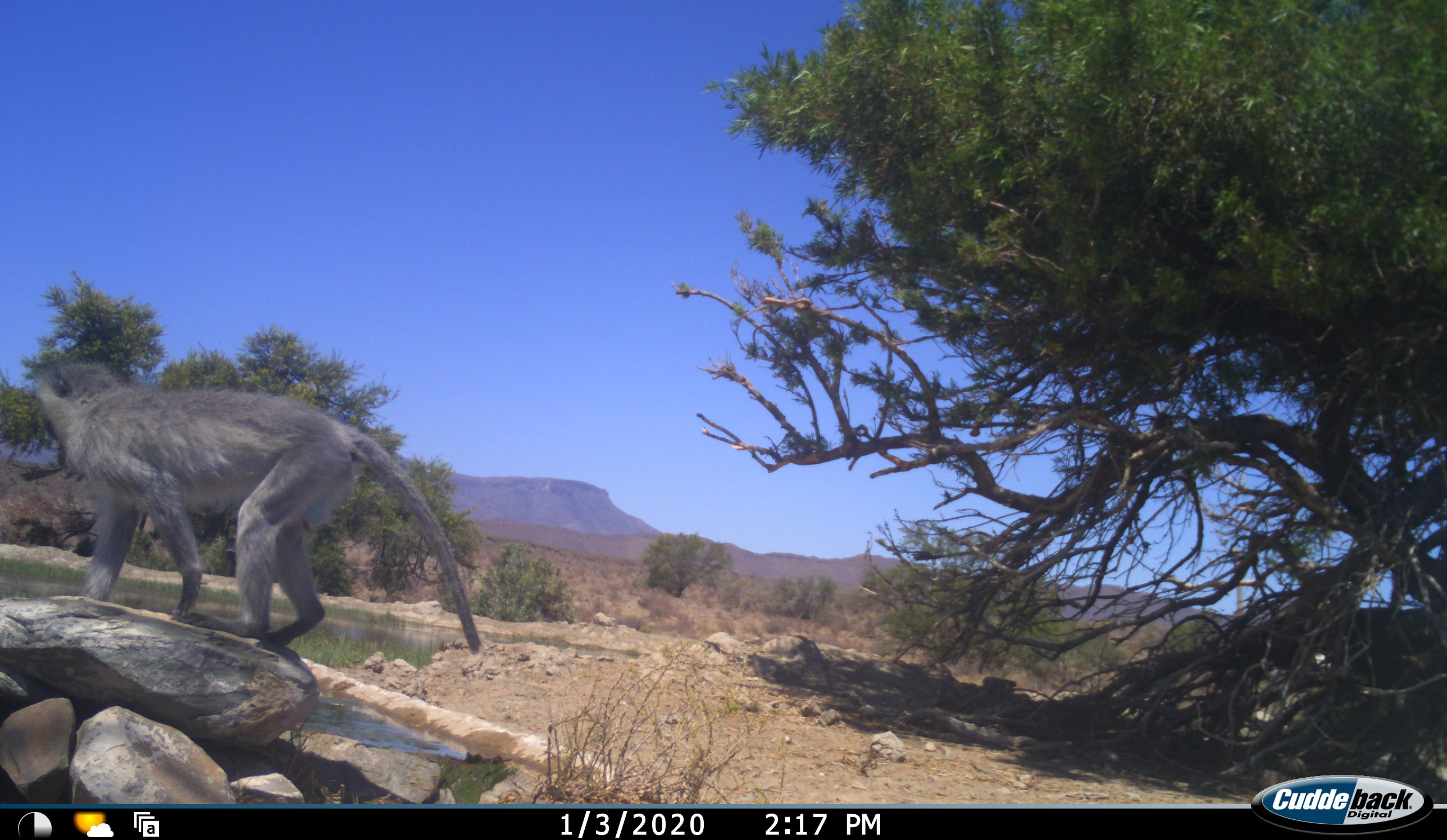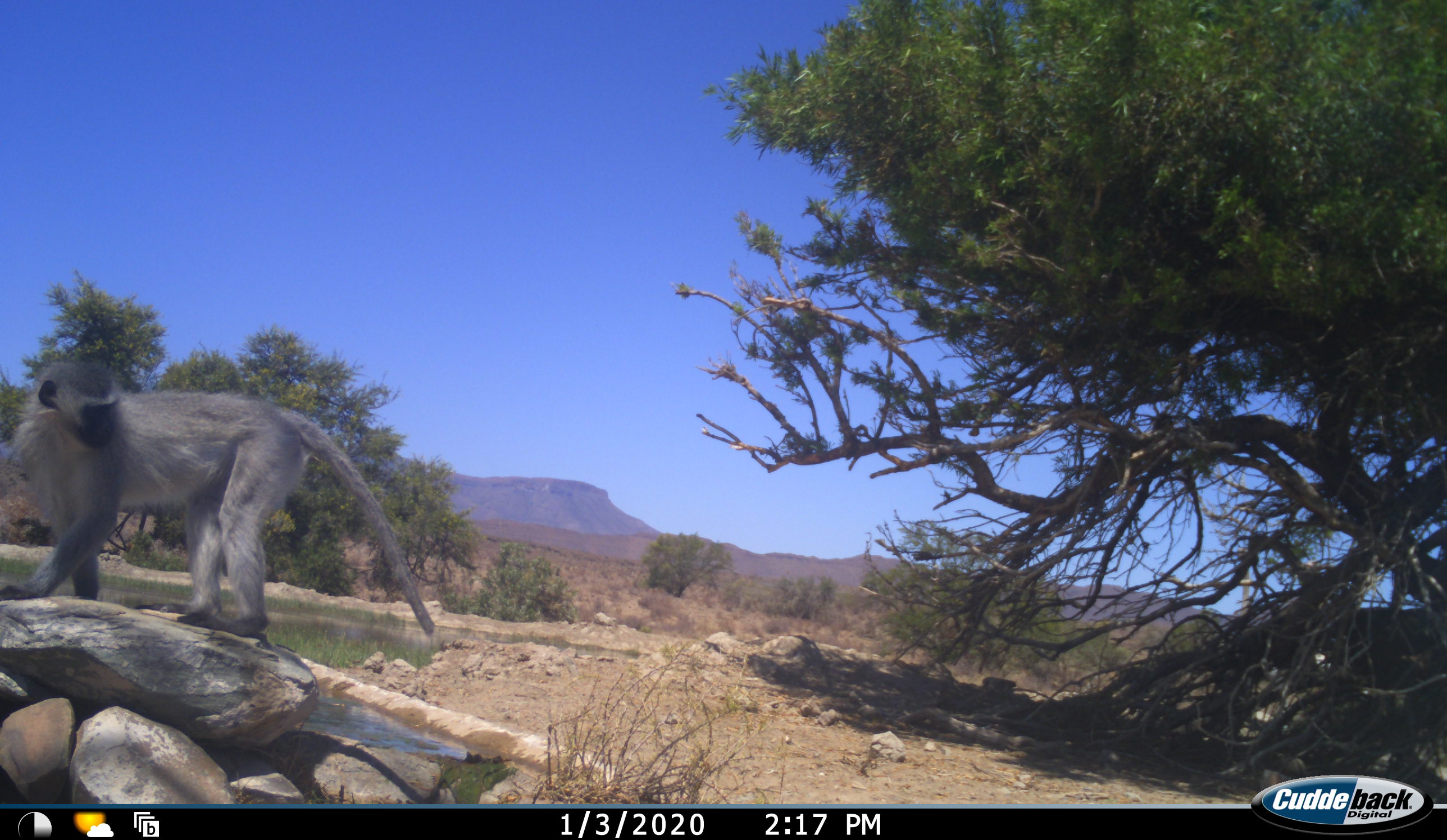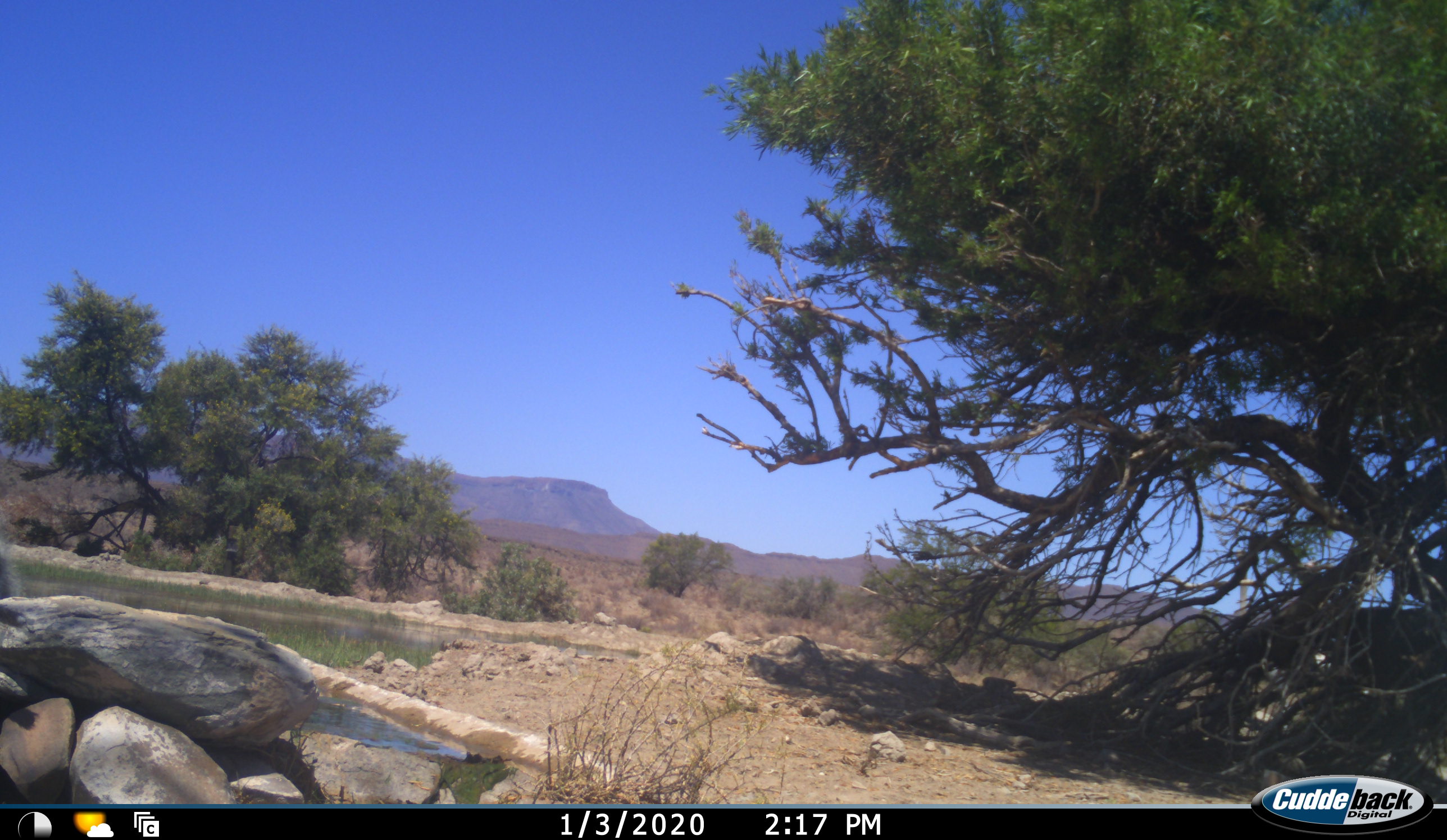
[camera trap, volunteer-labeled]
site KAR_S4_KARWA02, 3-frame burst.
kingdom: Animalia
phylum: Chordata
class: Mammalia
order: Primates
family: Cercopithecidae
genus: Chlorocebus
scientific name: Chlorocebus pygerythrus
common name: vervet monkey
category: monkeyvervet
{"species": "monkeyvervet (vervet monkey) (Chlorocebus pygerythrus)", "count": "1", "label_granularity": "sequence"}